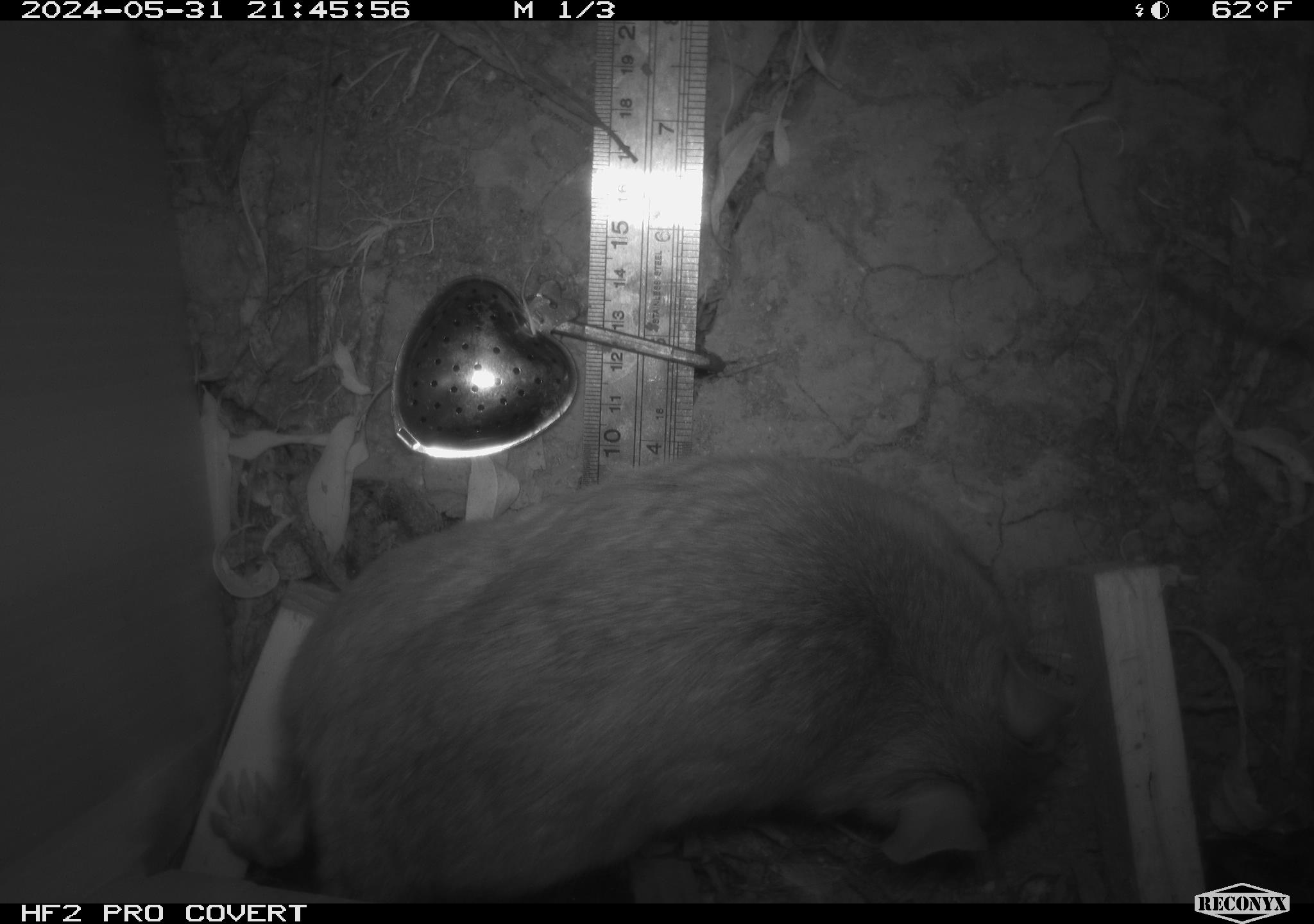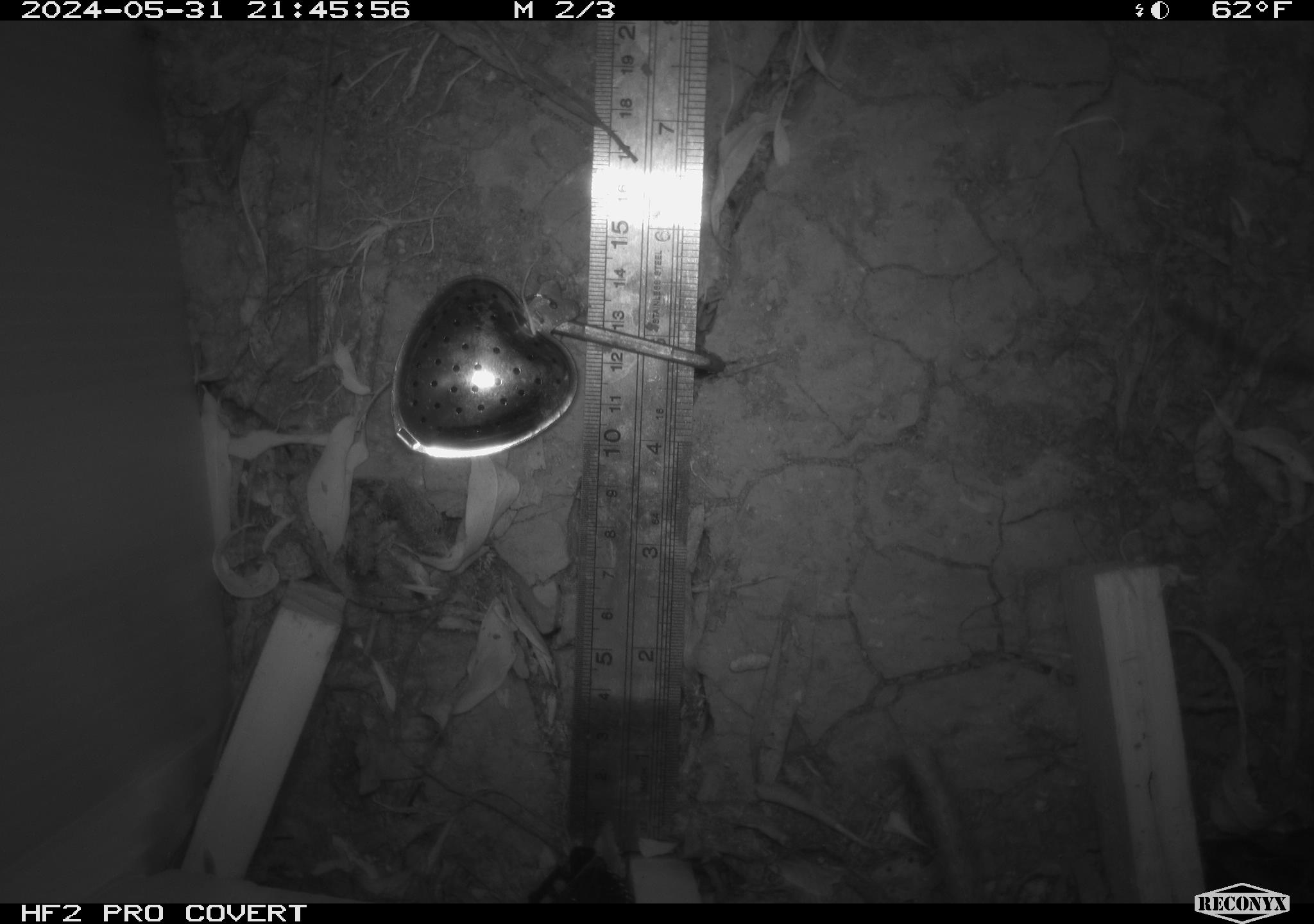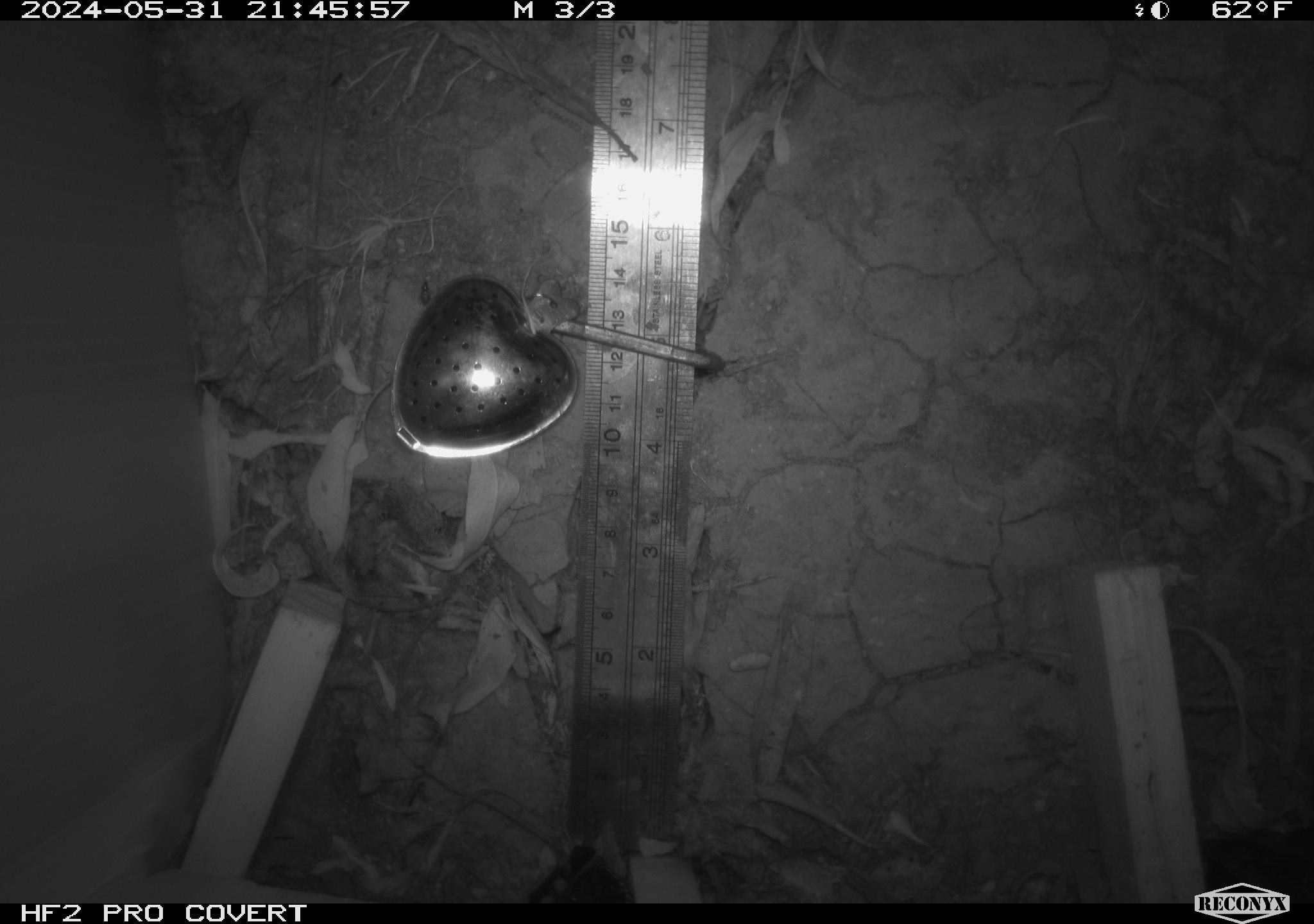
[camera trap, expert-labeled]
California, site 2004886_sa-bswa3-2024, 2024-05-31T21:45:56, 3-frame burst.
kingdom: Animalia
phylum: Chordata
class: Mammalia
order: Rodentia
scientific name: Rodentia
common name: woodrat or rat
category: woodrat or rat species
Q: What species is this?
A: Woodrat or rat species (woodrat or rat) (Rodentia).